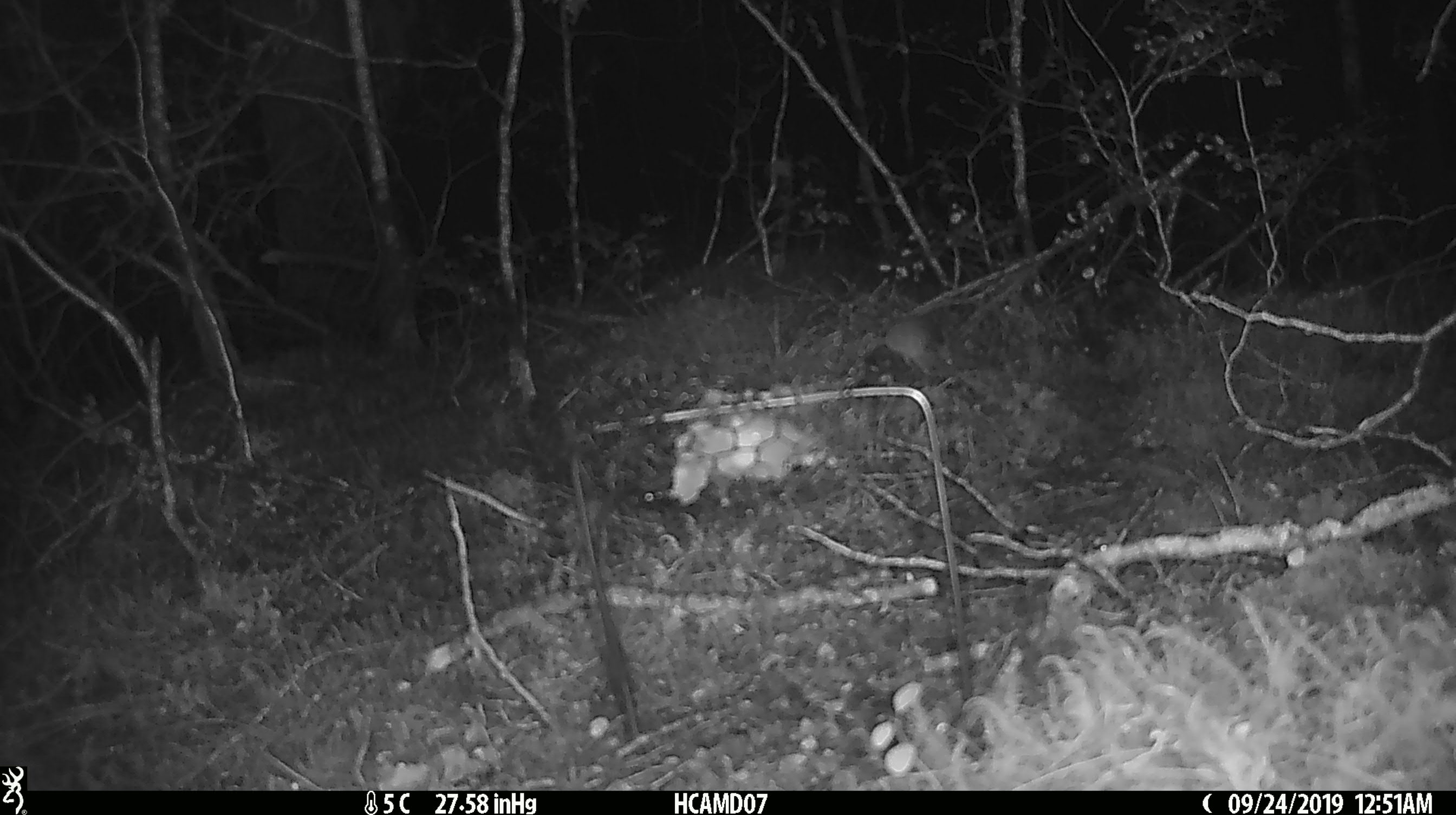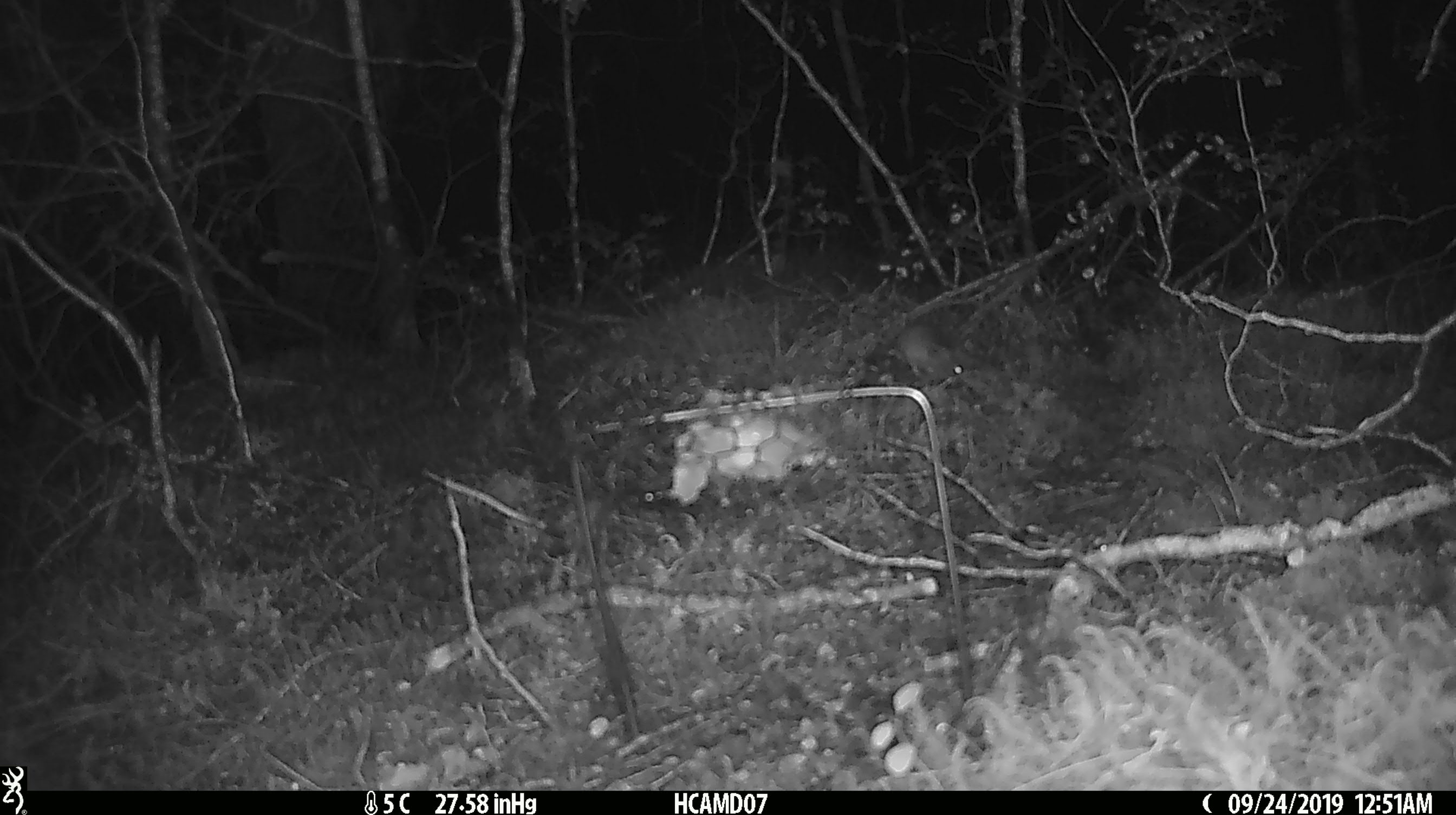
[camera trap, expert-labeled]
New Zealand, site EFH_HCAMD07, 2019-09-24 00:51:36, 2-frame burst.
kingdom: Animalia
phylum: Chordata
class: Mammalia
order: Rodentia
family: Muridae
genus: Mus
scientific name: Mus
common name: mouse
Mouse (Mus).